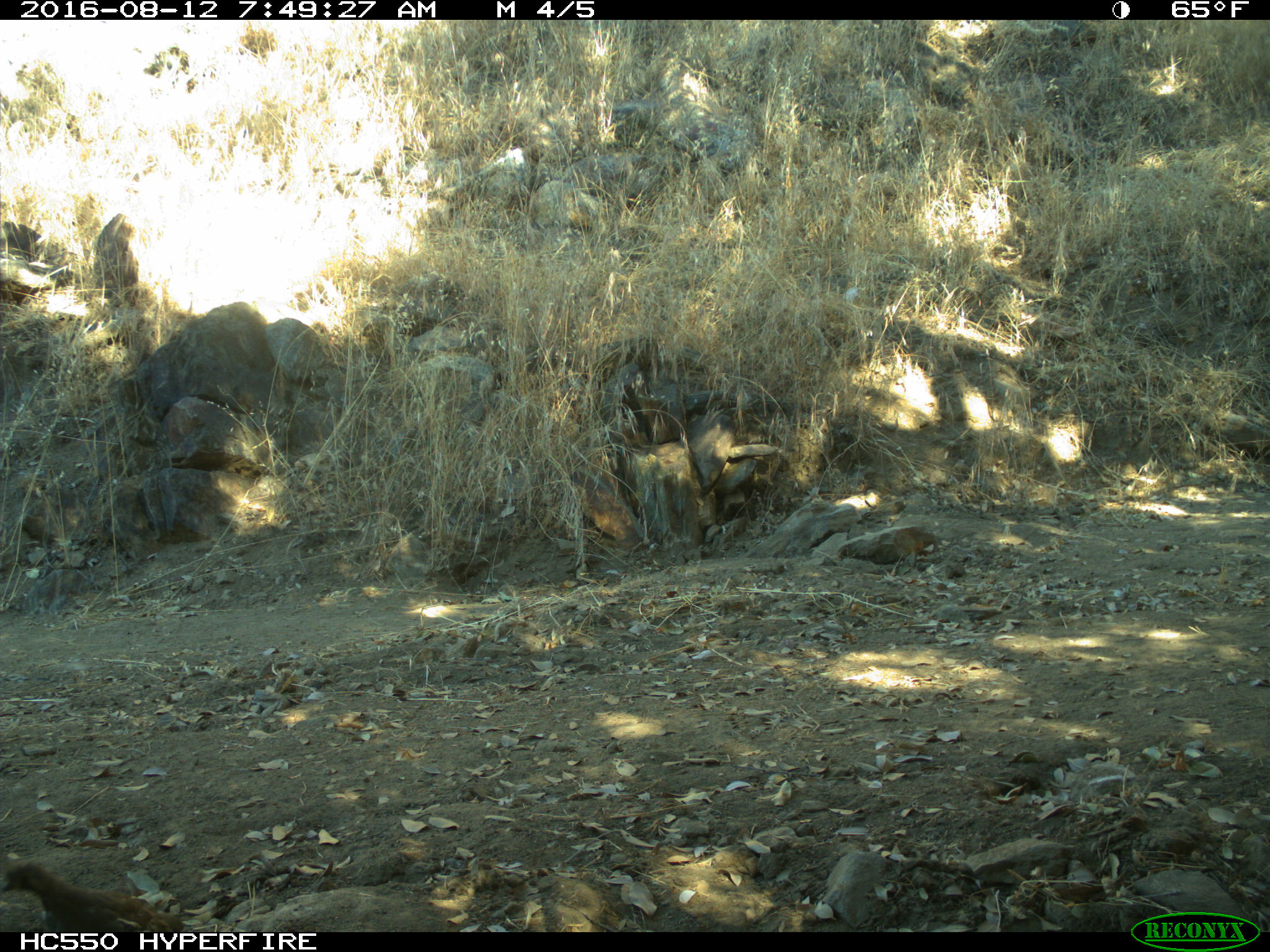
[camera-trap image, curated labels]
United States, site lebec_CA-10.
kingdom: Animalia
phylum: Chordata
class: Aves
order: Galliformes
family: Odontophoridae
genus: Callipepla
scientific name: Callipepla californica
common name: california quail